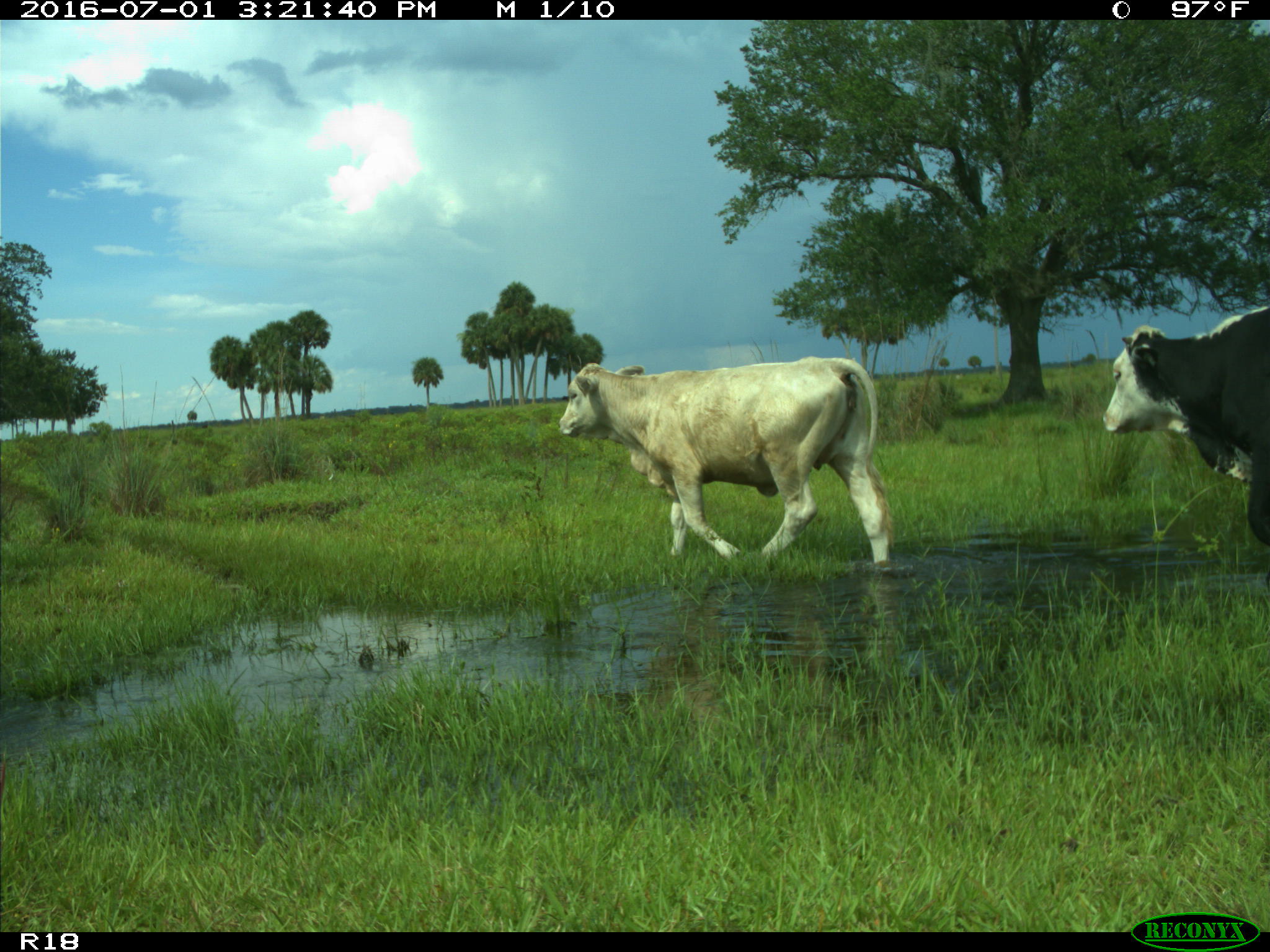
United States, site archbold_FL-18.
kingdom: Animalia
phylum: Chordata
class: Mammalia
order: Artiodactyla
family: Bovidae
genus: Bos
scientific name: Bos taurus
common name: domestic cow